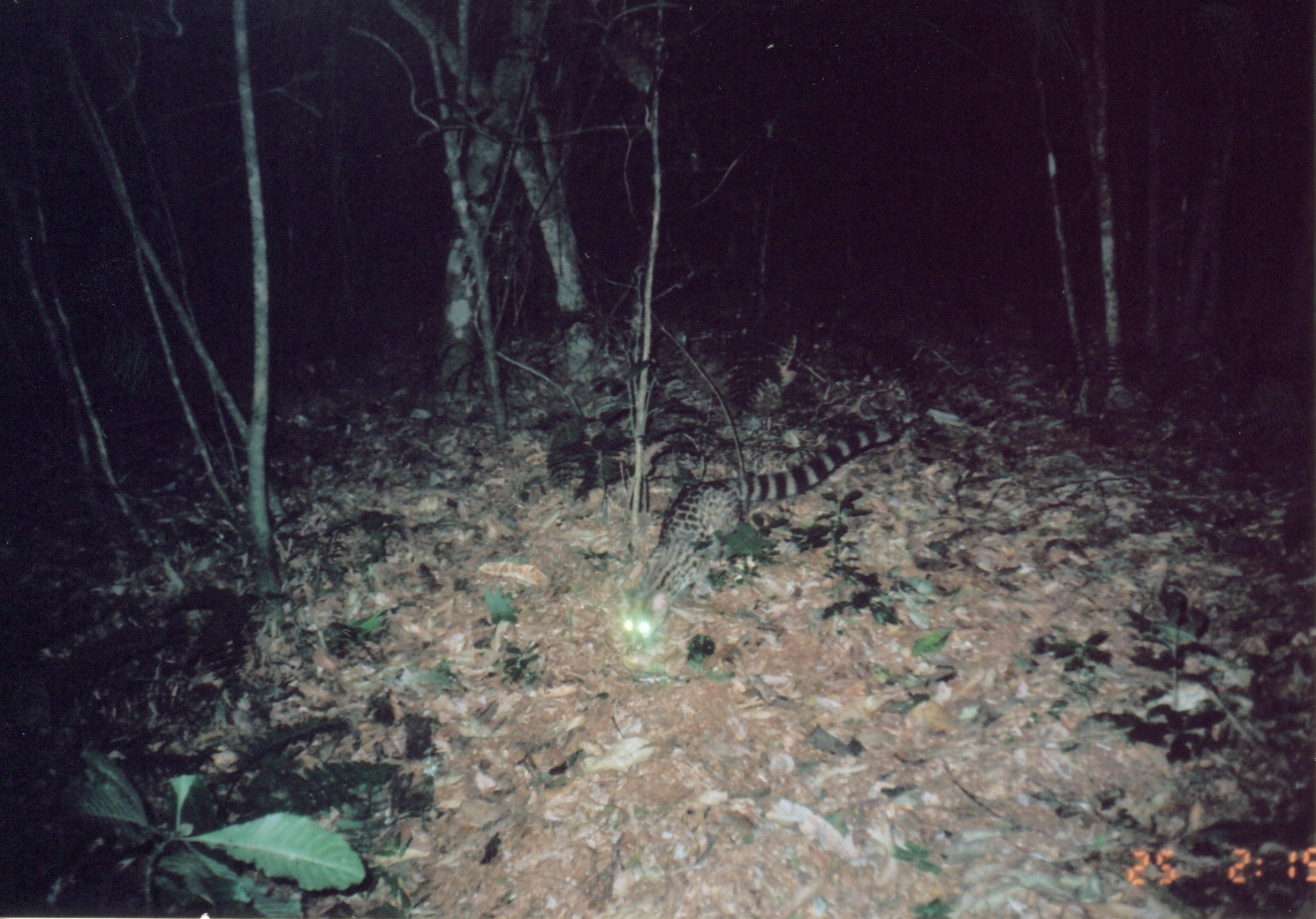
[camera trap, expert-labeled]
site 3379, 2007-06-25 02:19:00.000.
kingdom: Animalia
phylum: Chordata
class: Mammalia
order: Carnivora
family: Viverridae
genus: Genetta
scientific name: Genetta servalina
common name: servaline genet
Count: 1.